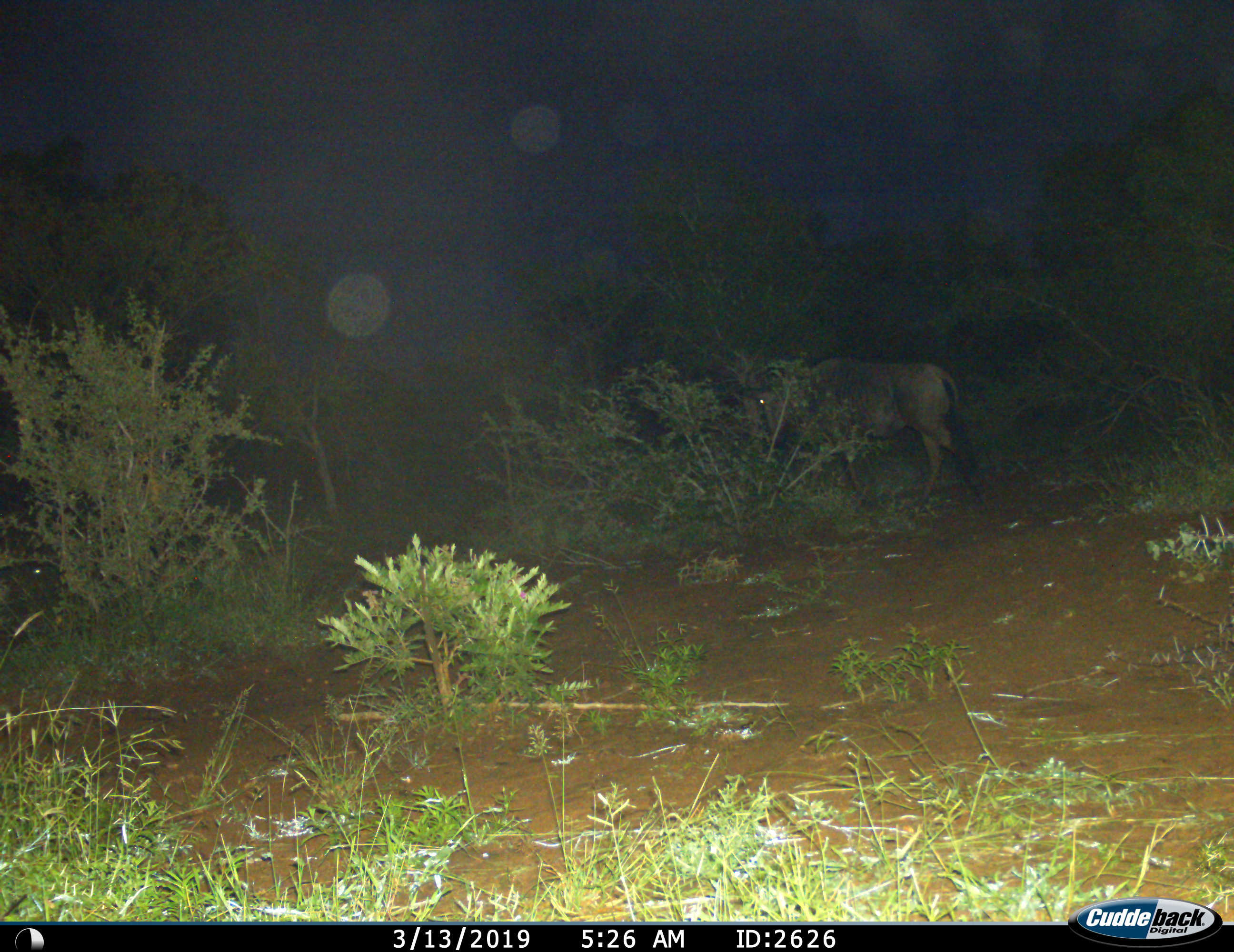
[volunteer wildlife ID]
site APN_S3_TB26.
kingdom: Animalia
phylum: Chordata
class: Mammalia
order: Artiodactyla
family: Bovidae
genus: Connochaetes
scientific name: Connochaetes taurinus taurinus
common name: blue wildebeest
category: wildebeestblue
Wildebeestblue (blue wildebeest) (Connochaetes taurinus taurinus), count 1. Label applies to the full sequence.